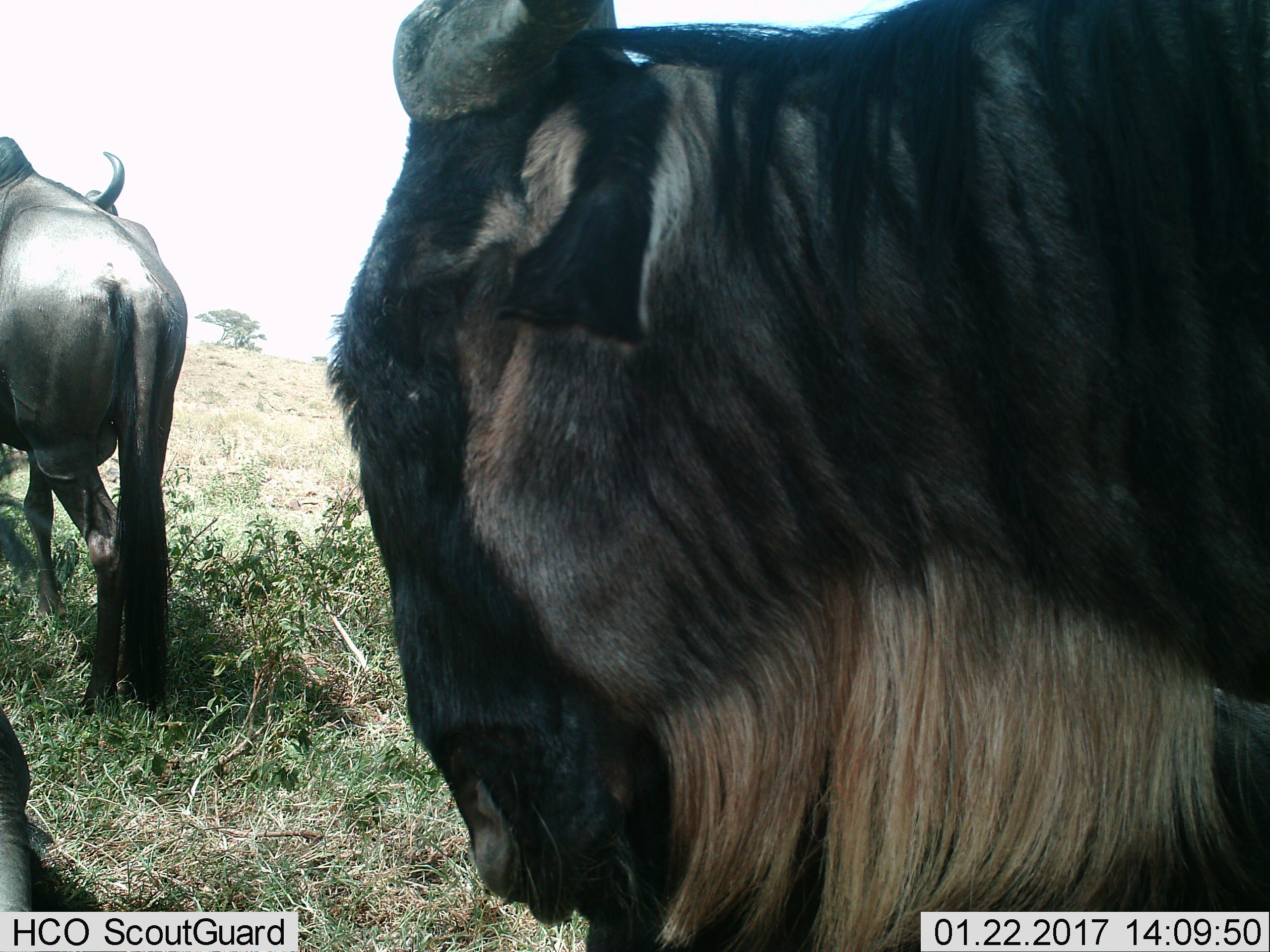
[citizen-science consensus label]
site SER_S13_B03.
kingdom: Animalia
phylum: Chordata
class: Mammalia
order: Artiodactyla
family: Bovidae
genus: Connochaetes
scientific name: Connochaetes taurinus taurinus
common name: blue wildebeest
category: wildebeestblue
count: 2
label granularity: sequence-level